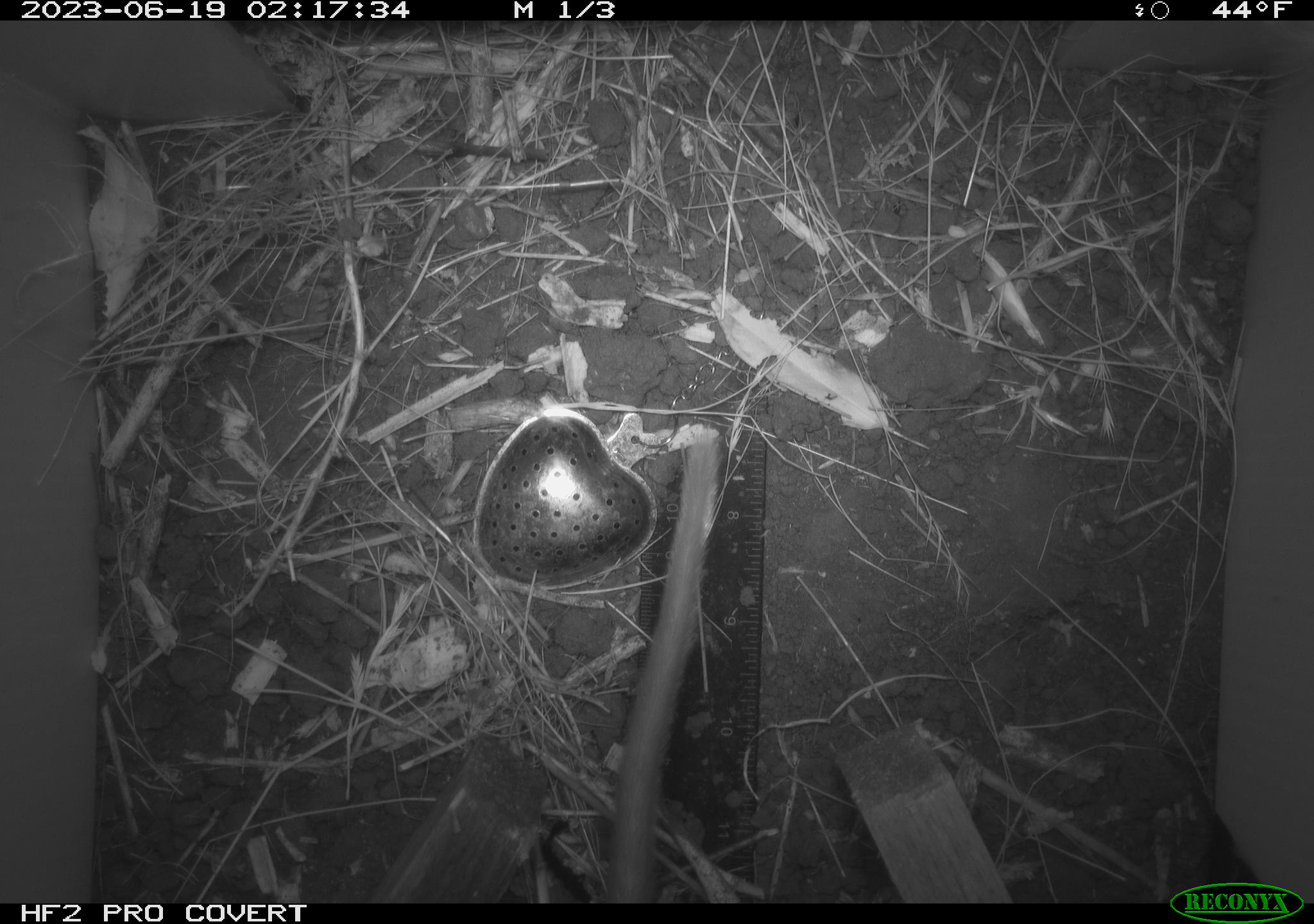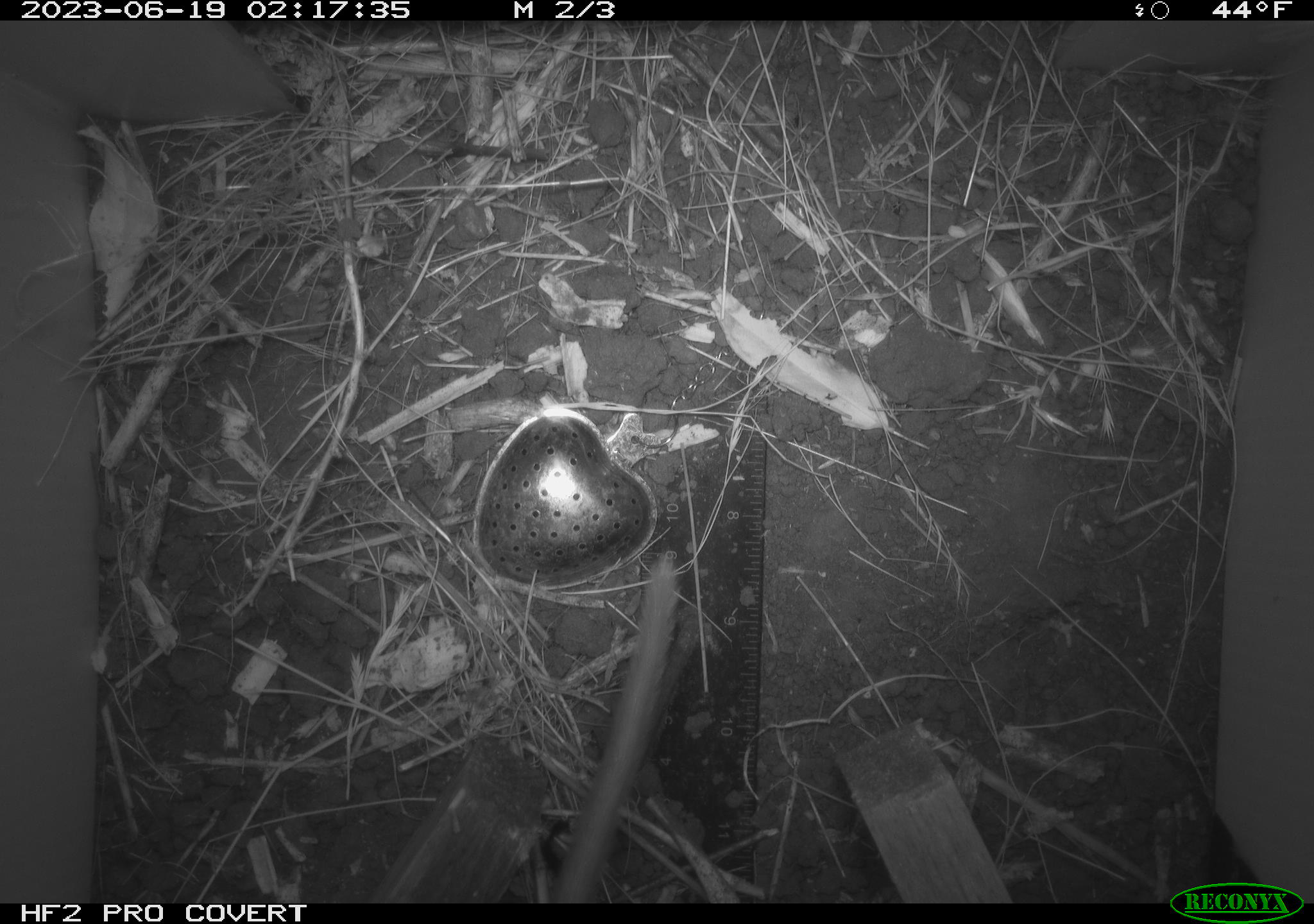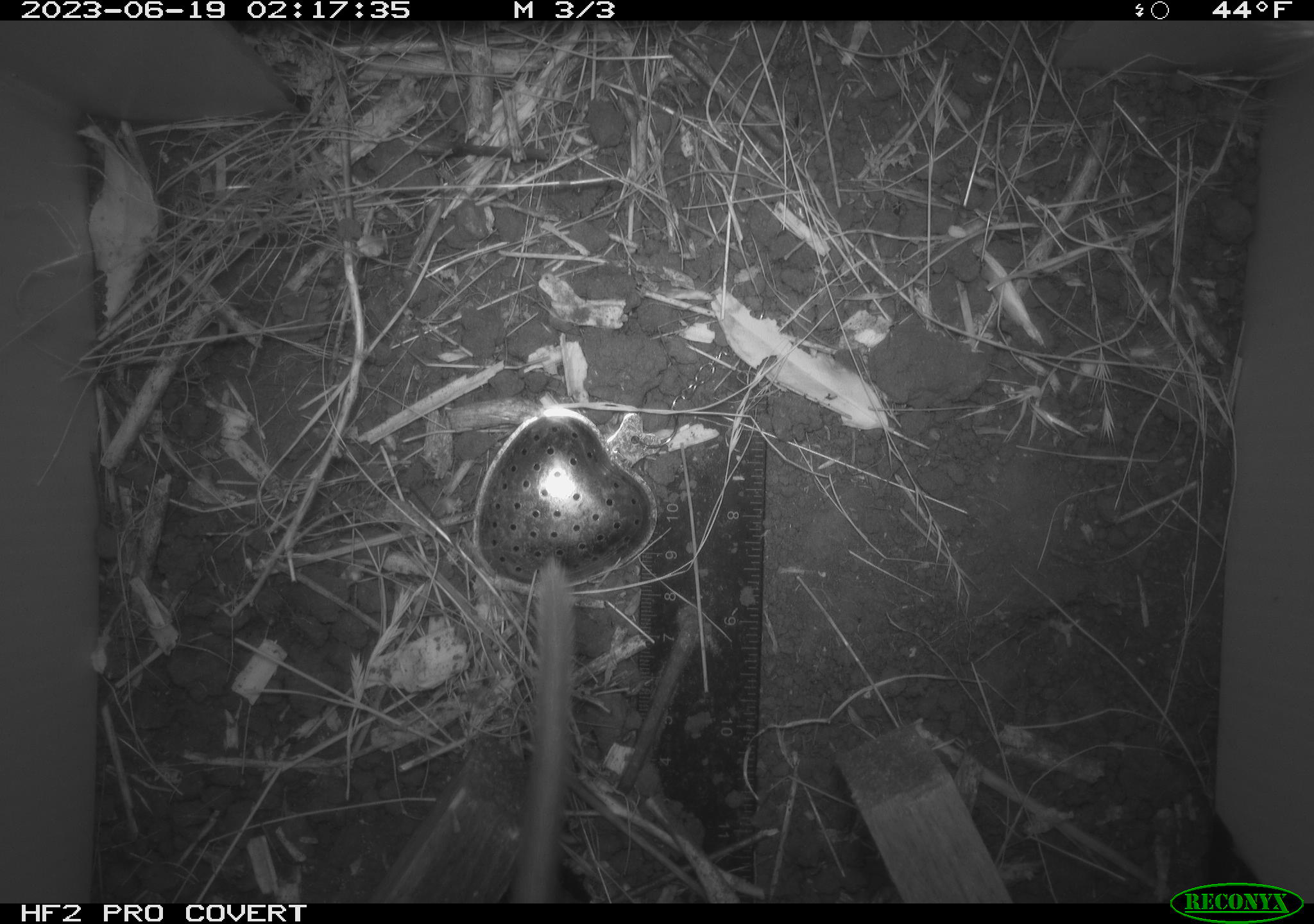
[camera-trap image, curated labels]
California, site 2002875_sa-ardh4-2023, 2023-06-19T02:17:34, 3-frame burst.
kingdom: Animalia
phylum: Chordata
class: Mammalia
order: Rodentia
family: Cricetidae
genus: Neotoma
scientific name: Neotoma fuscipes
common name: dusky-footed woodrat